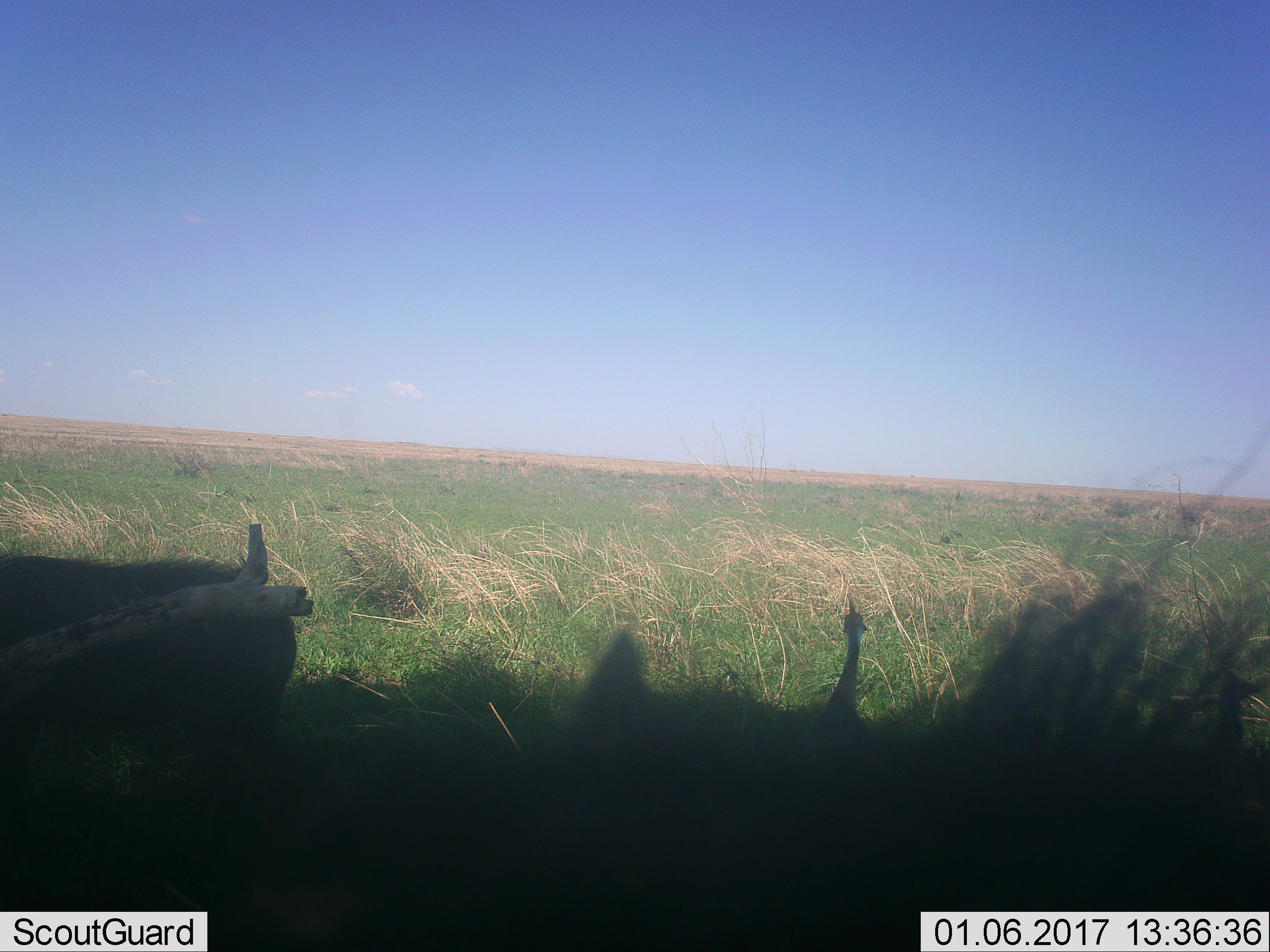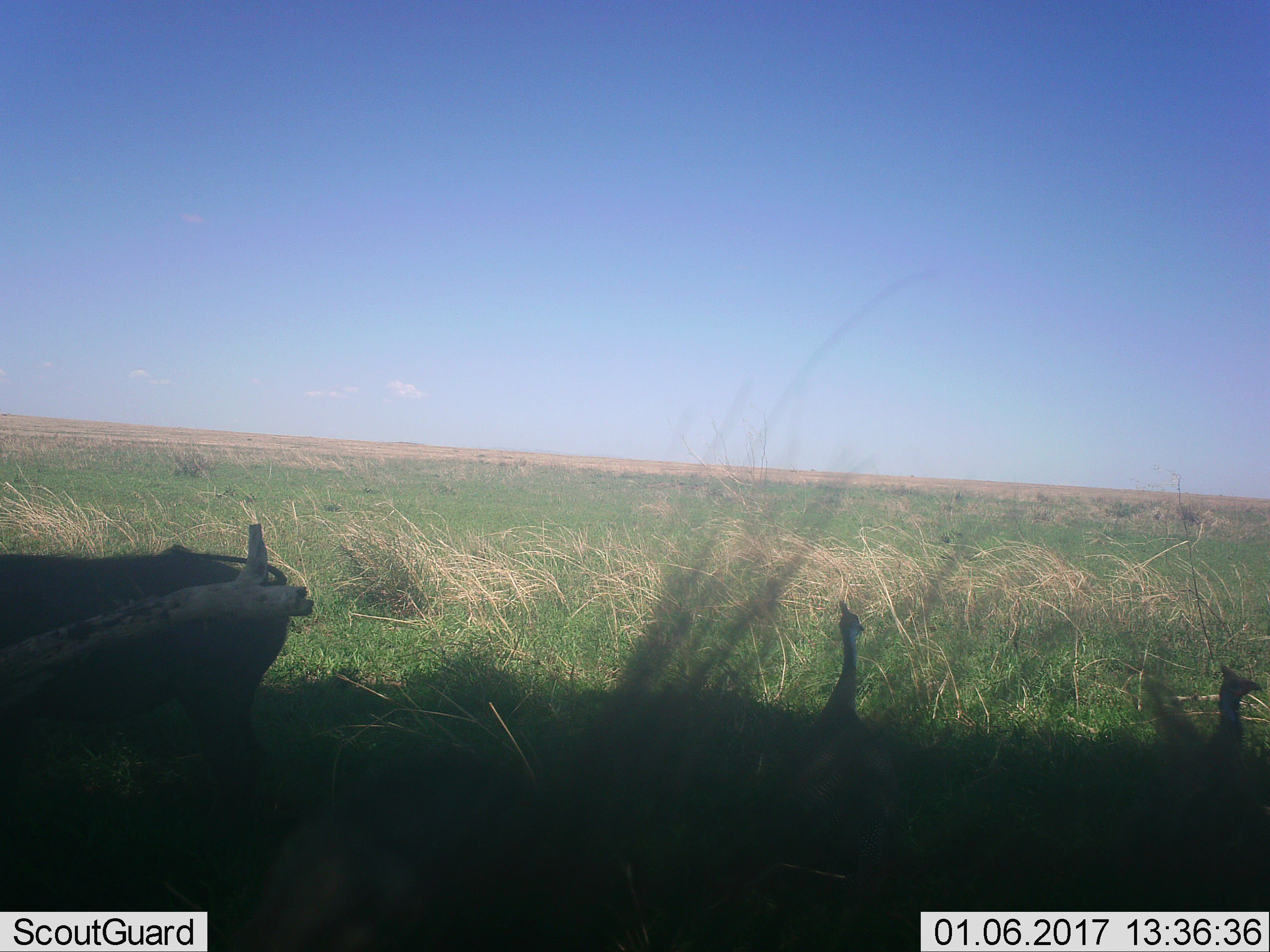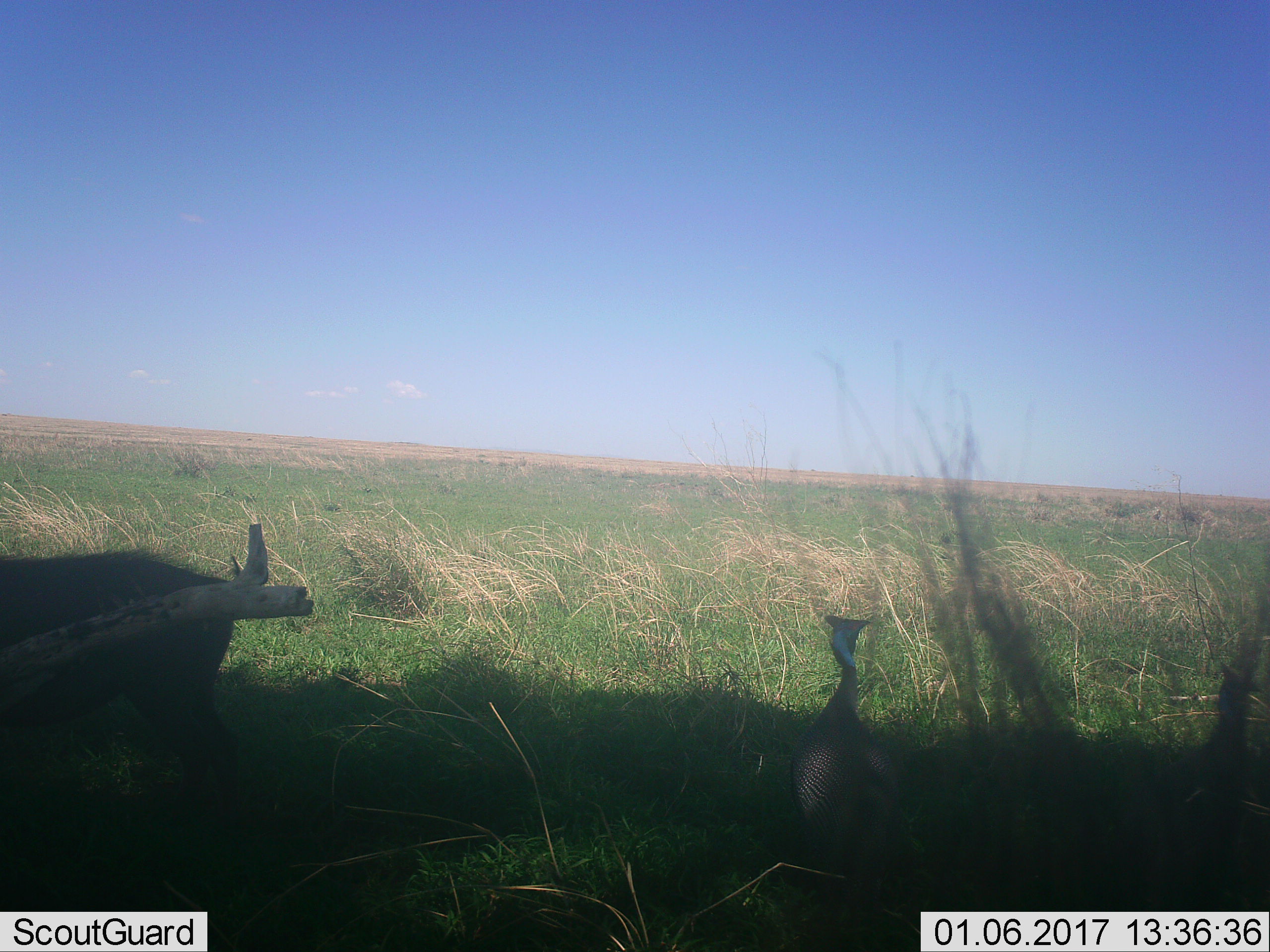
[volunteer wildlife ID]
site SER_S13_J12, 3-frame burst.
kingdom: Animalia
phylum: Chordata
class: Aves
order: Galliformes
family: Numididae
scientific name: Numididae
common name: guineafowl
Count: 2.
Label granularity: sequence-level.